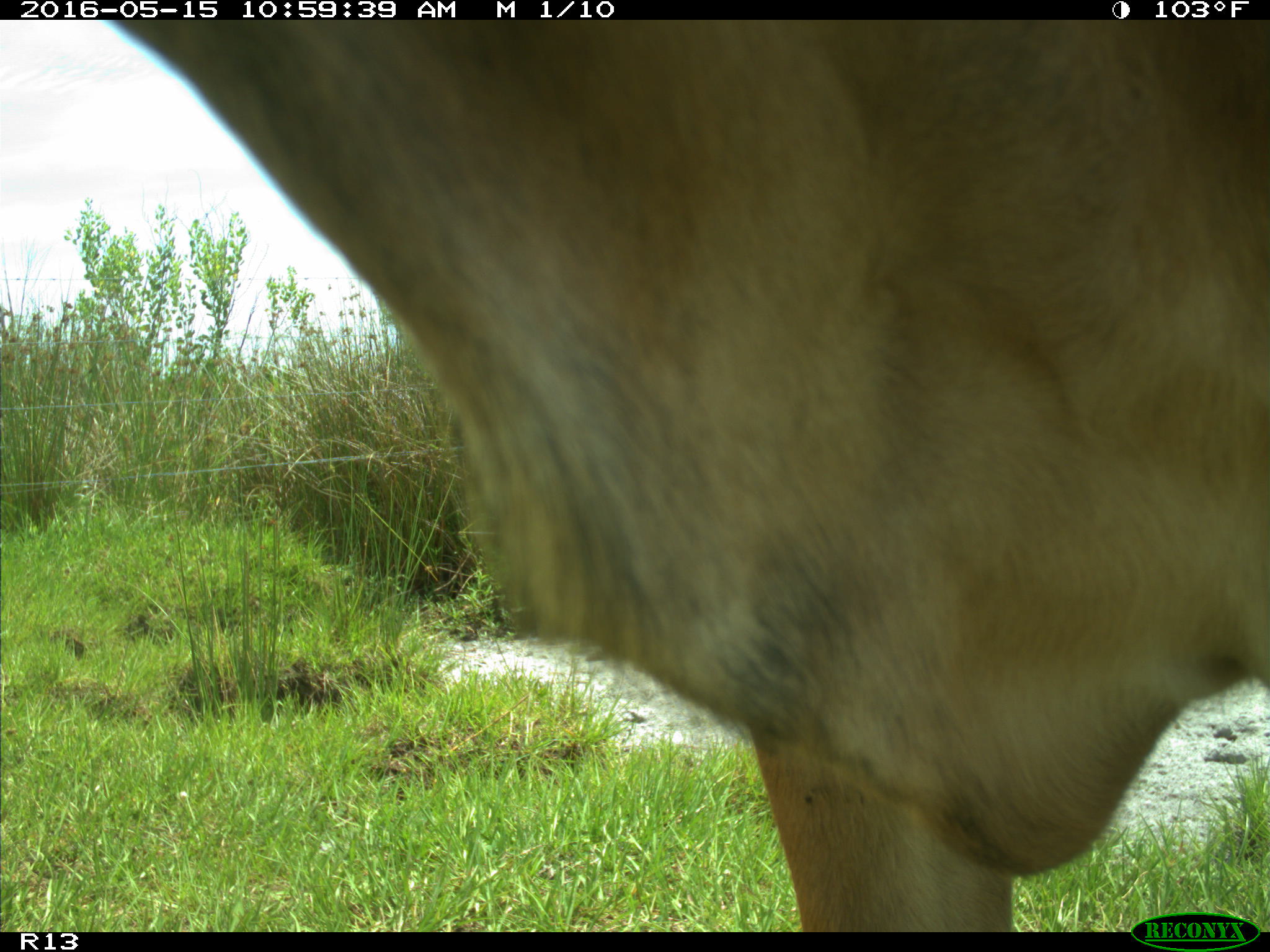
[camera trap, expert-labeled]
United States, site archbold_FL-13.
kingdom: Animalia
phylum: Chordata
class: Mammalia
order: Artiodactyla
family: Bovidae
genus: Bos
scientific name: Bos taurus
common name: domestic cow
Bos taurus (domestic cow).